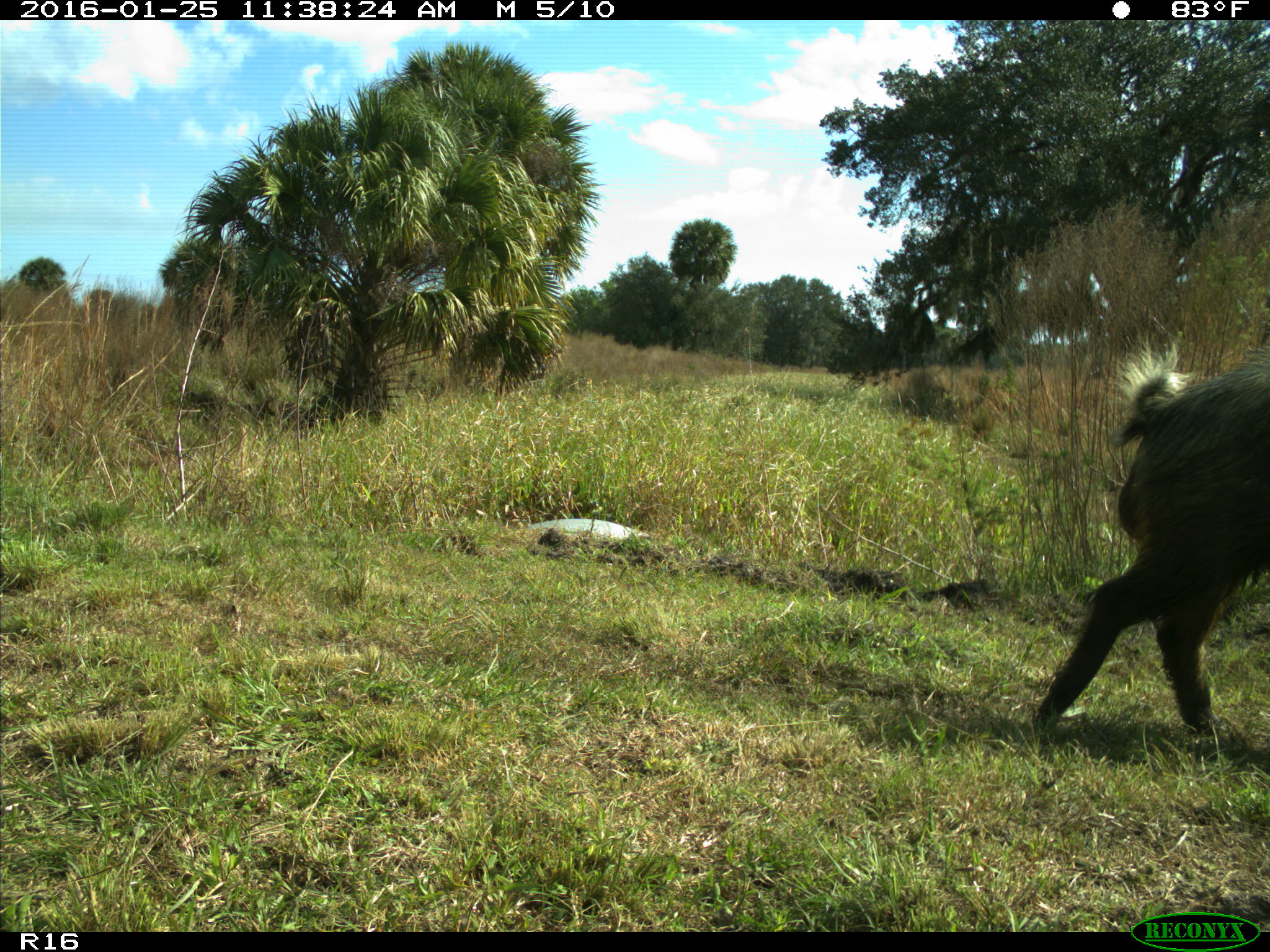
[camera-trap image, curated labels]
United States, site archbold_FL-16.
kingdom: Animalia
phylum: Chordata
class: Mammalia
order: Artiodactyla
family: Suidae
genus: Sus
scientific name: Sus scrofa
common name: wild boar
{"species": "Sus scrofa (wild boar)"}